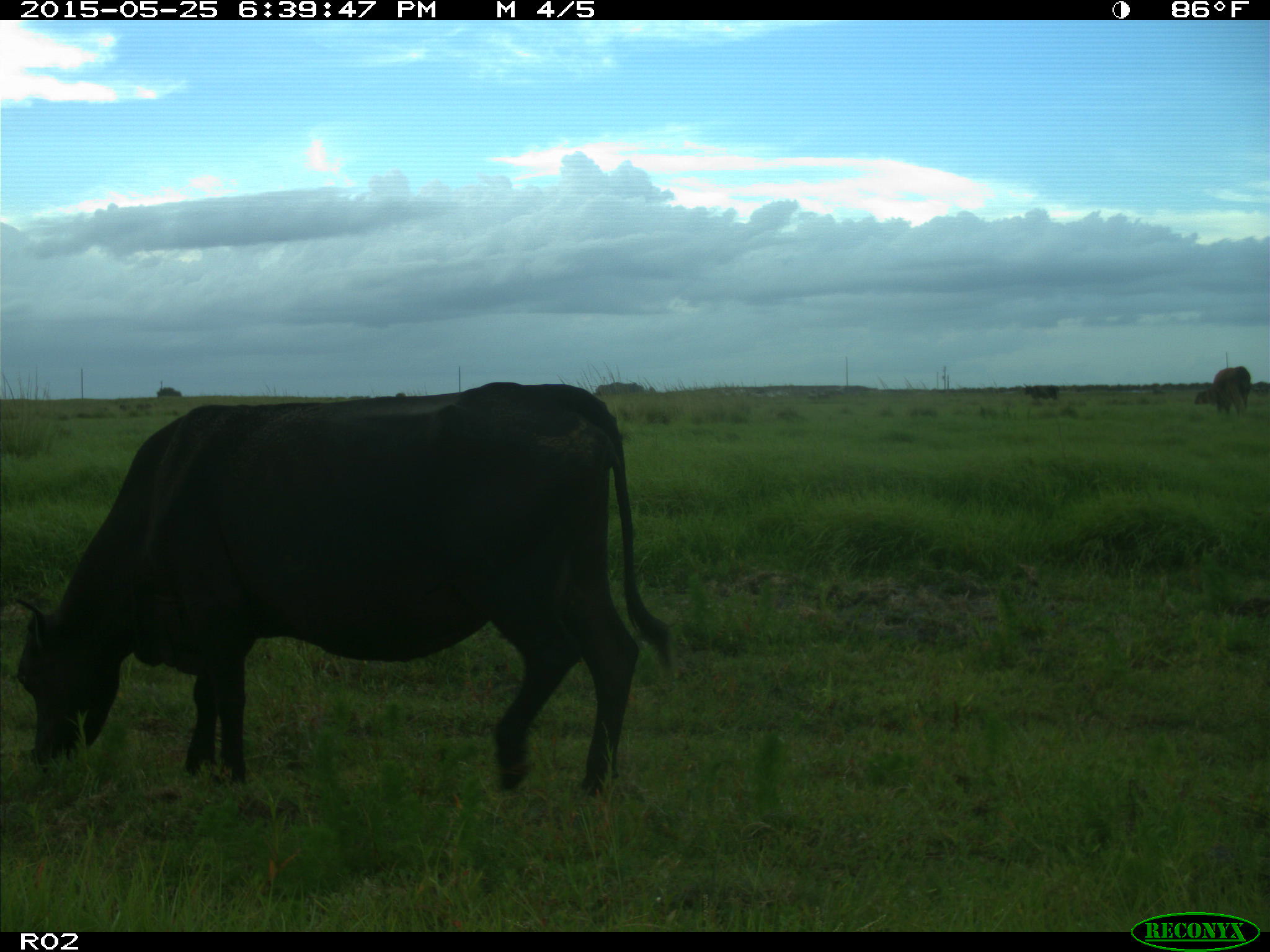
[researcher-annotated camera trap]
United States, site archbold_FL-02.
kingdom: Animalia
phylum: Chordata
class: Mammalia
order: Artiodactyla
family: Bovidae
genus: Bos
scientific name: Bos taurus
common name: domestic cow